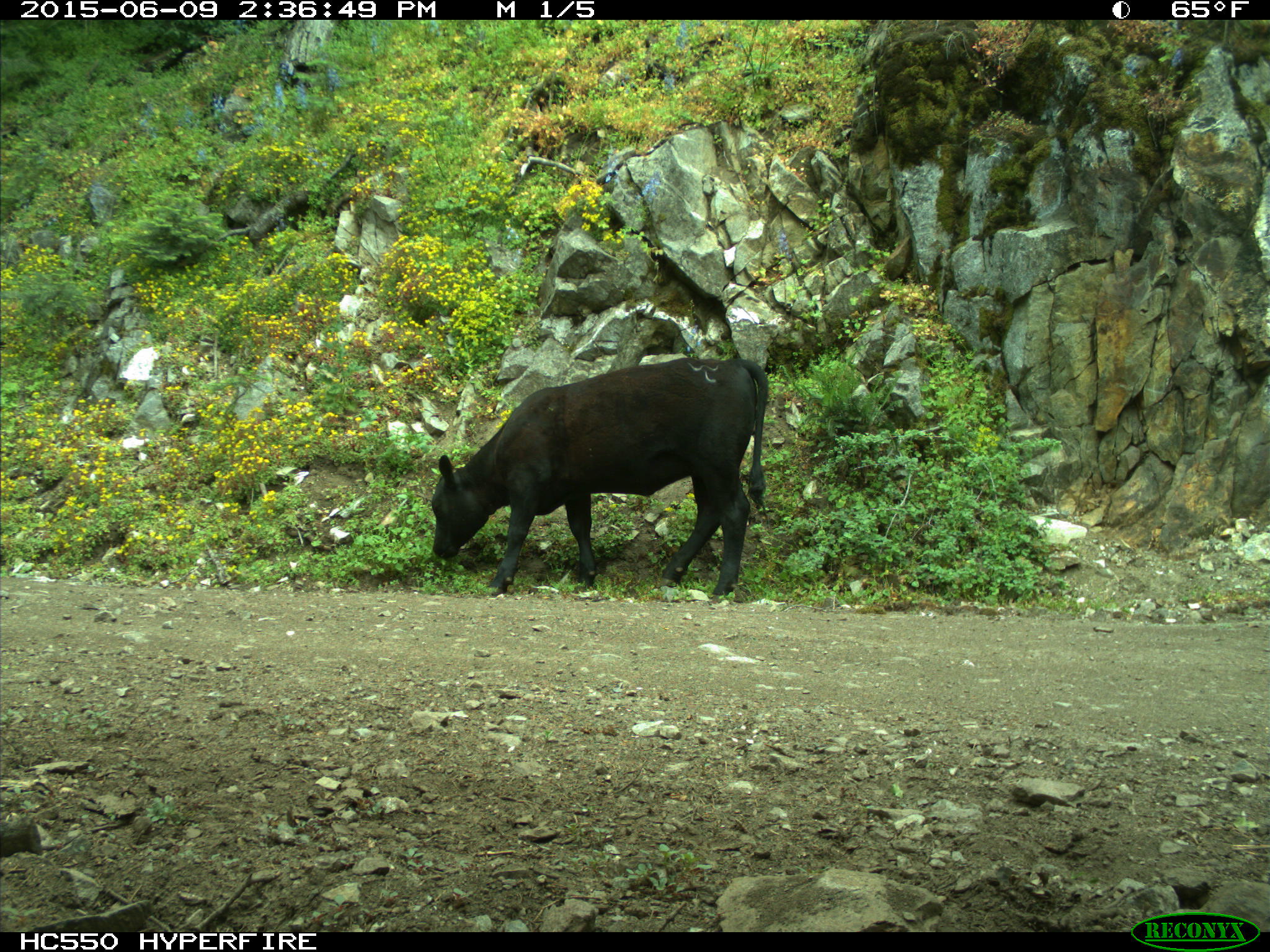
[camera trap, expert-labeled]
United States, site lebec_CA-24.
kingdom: Animalia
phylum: Chordata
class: Mammalia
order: Artiodactyla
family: Bovidae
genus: Bos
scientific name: Bos taurus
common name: domestic cow